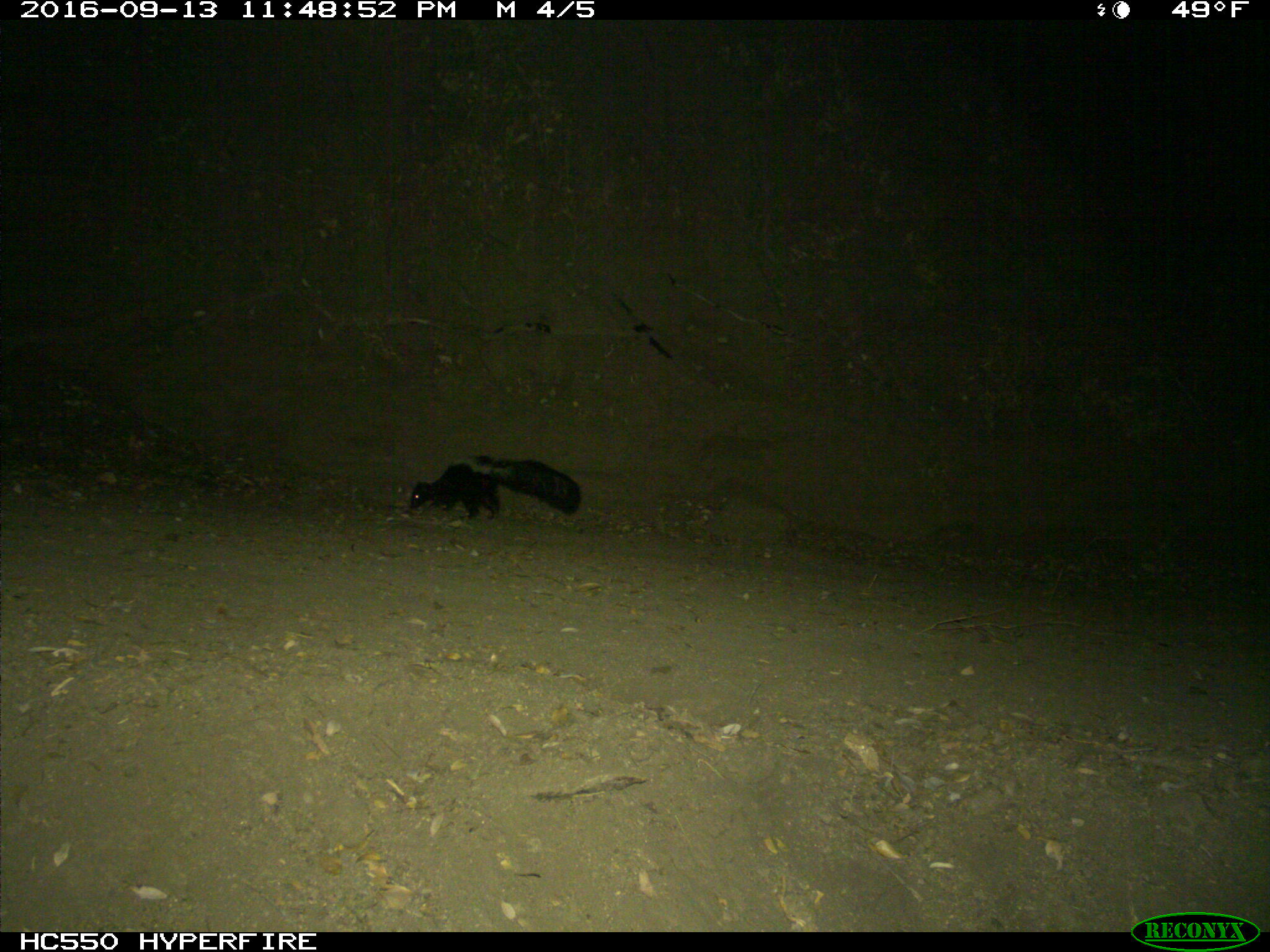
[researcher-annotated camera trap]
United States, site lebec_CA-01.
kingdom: Animalia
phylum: Chordata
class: Mammalia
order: Carnivora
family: Mephitidae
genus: Mephitis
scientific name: Mephitis mephitis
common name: striped skunk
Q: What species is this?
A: Mephitis mephitis (striped skunk).